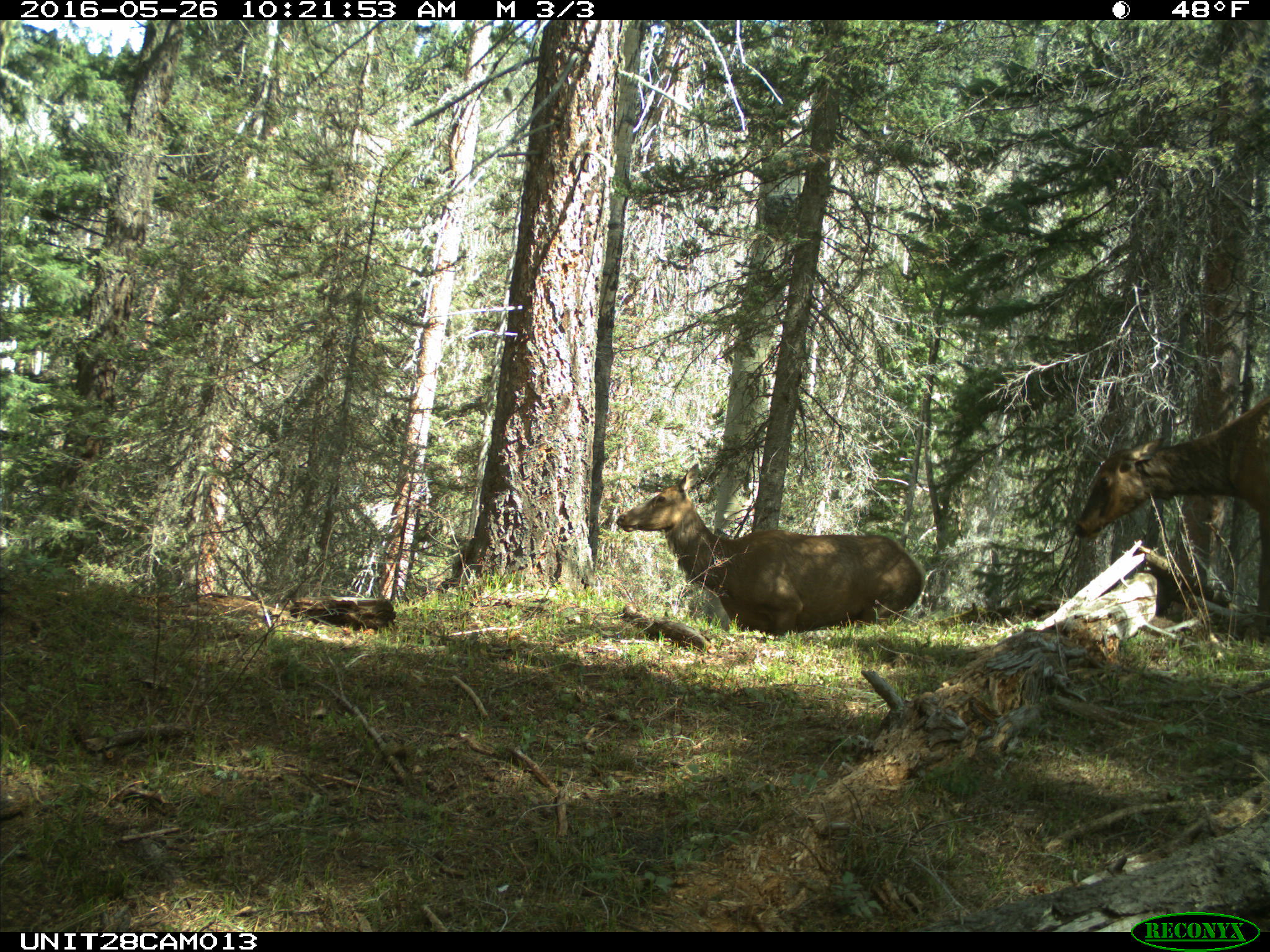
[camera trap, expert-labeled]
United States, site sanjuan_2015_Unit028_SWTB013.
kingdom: Animalia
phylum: Chordata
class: Mammalia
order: Artiodactyla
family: Cervidae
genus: Cervus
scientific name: Cervus elaphus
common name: red deer